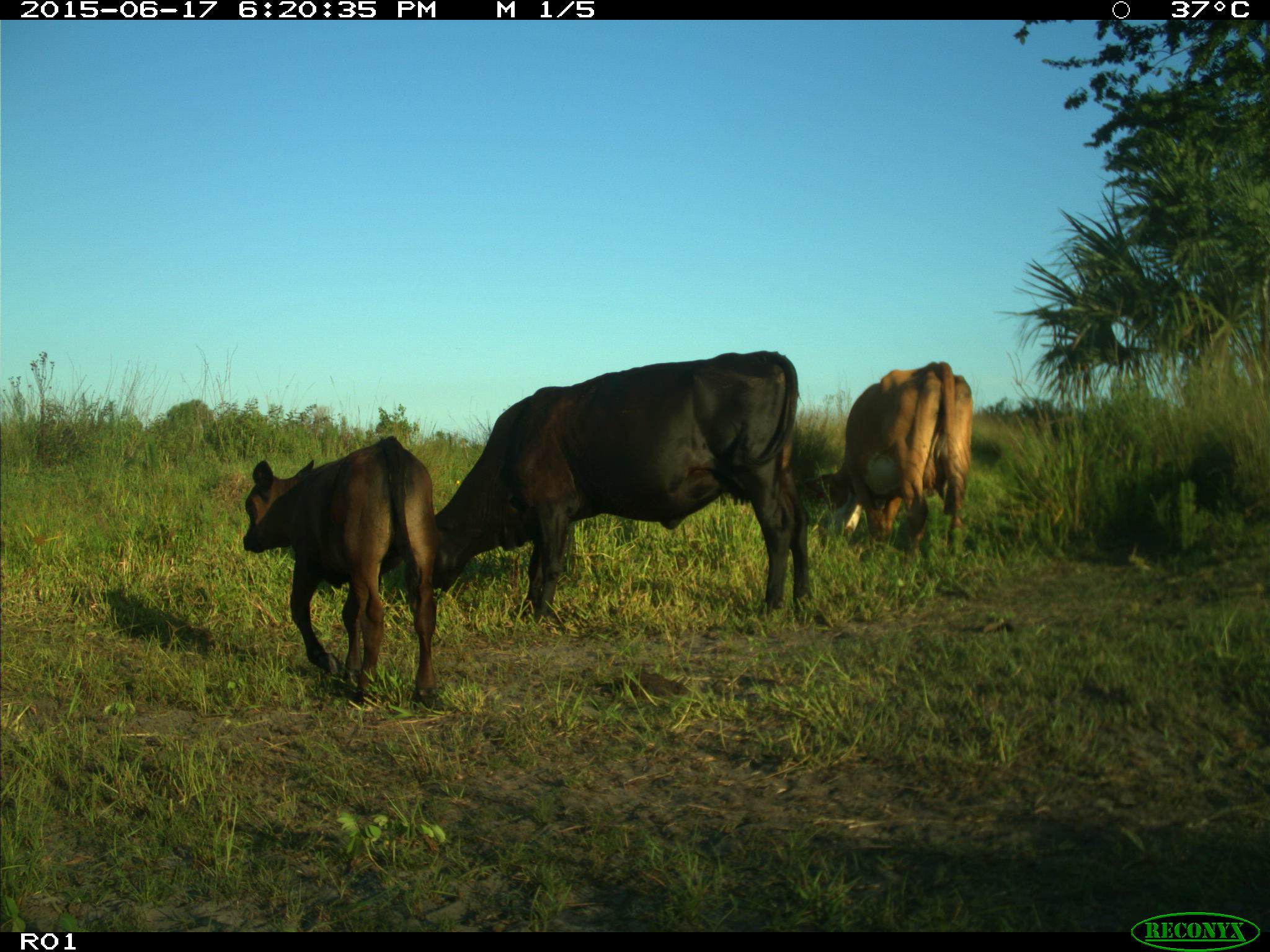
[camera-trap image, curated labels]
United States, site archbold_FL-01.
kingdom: Animalia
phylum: Chordata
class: Mammalia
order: Artiodactyla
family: Bovidae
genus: Bos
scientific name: Bos taurus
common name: domestic cow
Bos taurus (domestic cow).